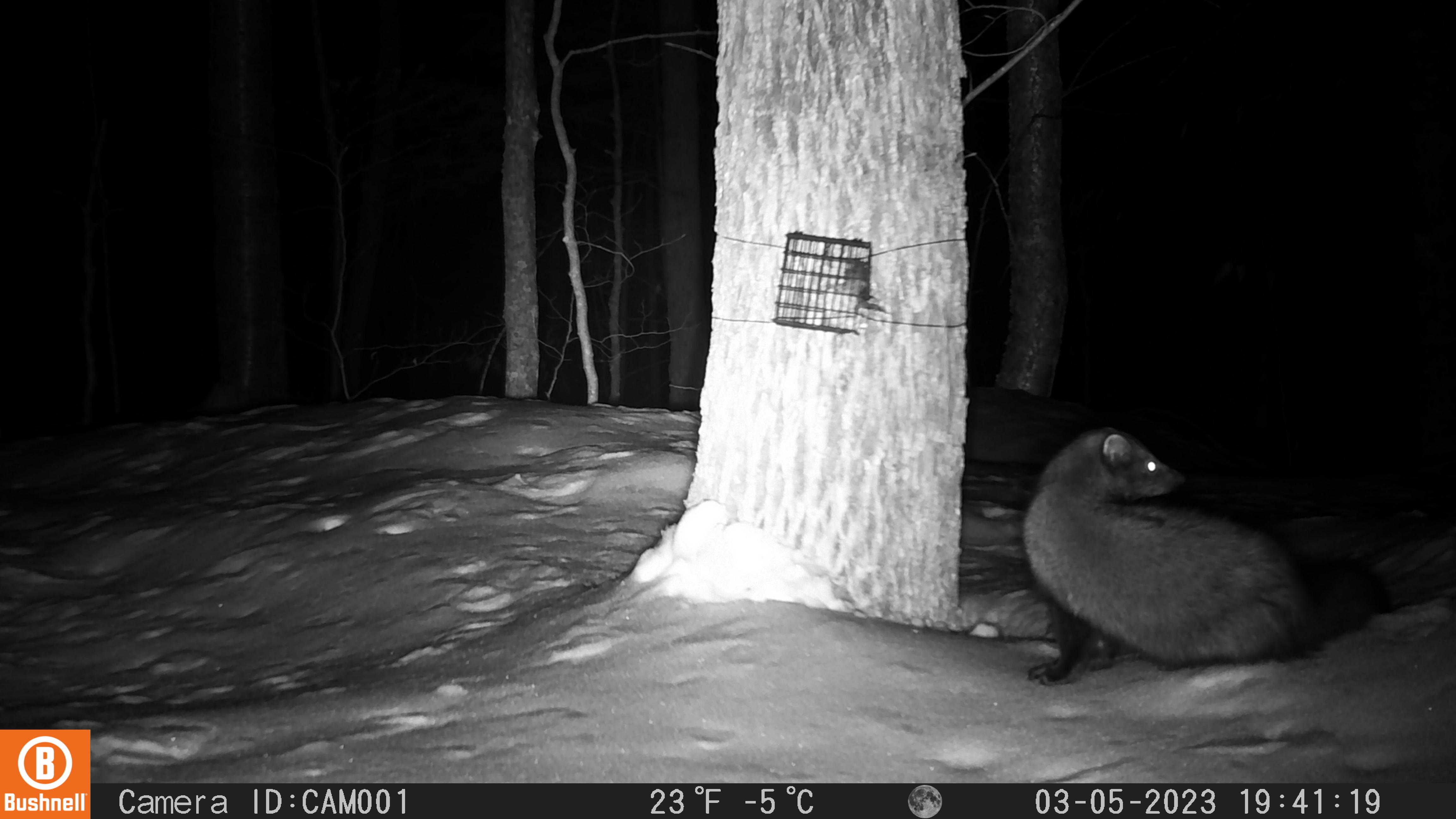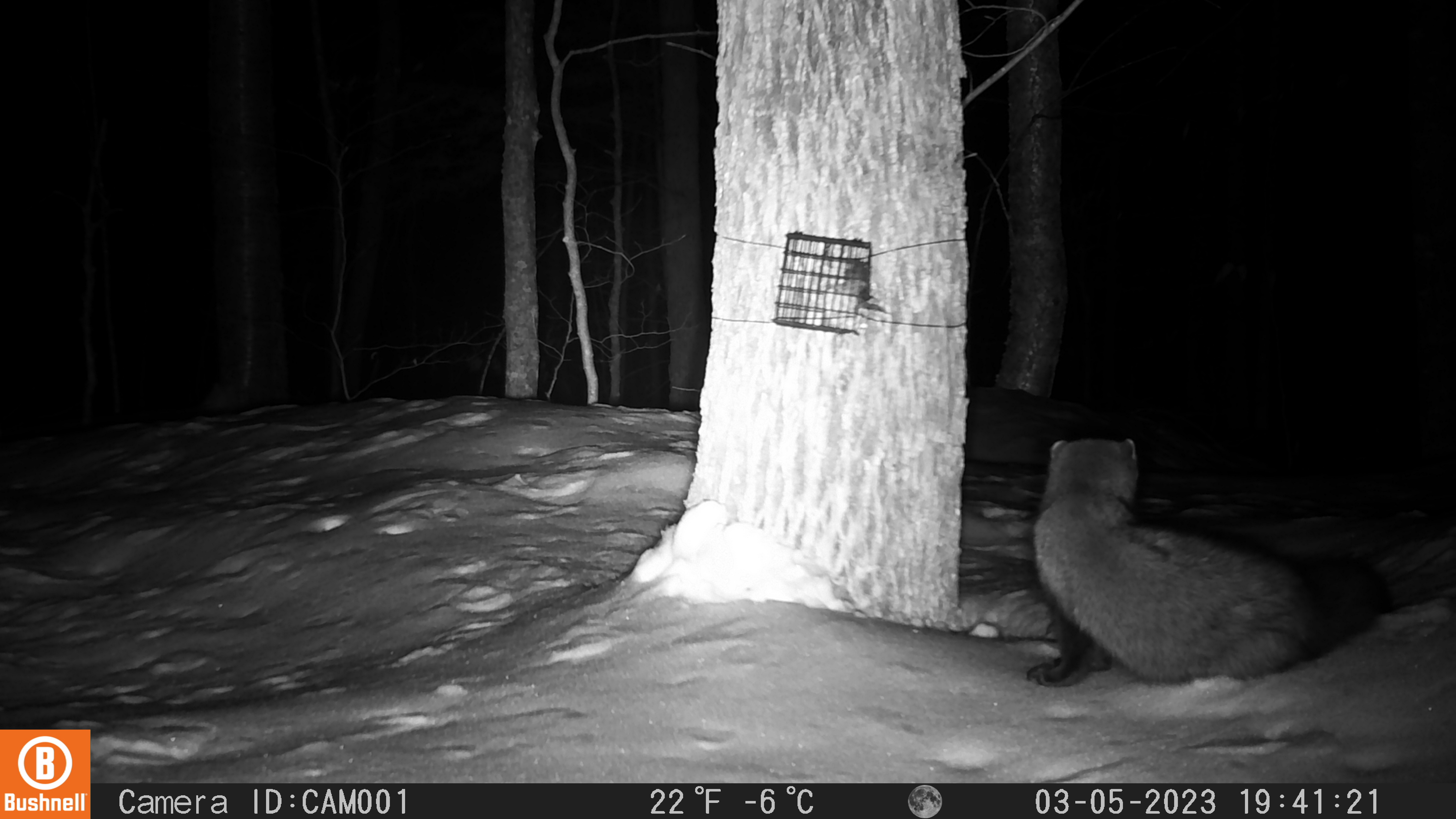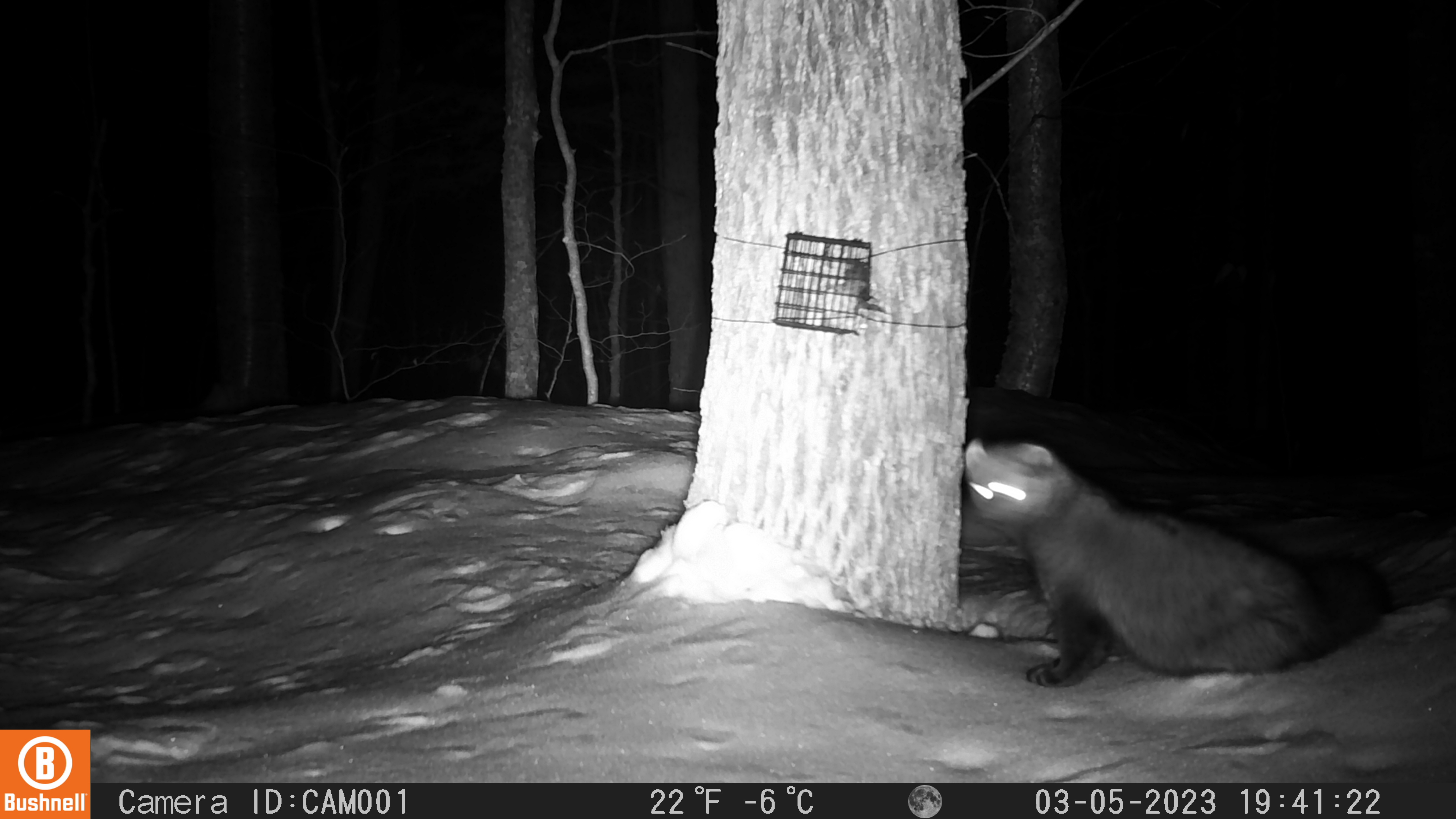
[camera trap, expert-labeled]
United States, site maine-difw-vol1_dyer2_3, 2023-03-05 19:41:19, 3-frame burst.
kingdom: Animalia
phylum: Chordata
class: Mammalia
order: Carnivora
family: Mustelidae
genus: Pekania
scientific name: Pekania pennanti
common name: fisher